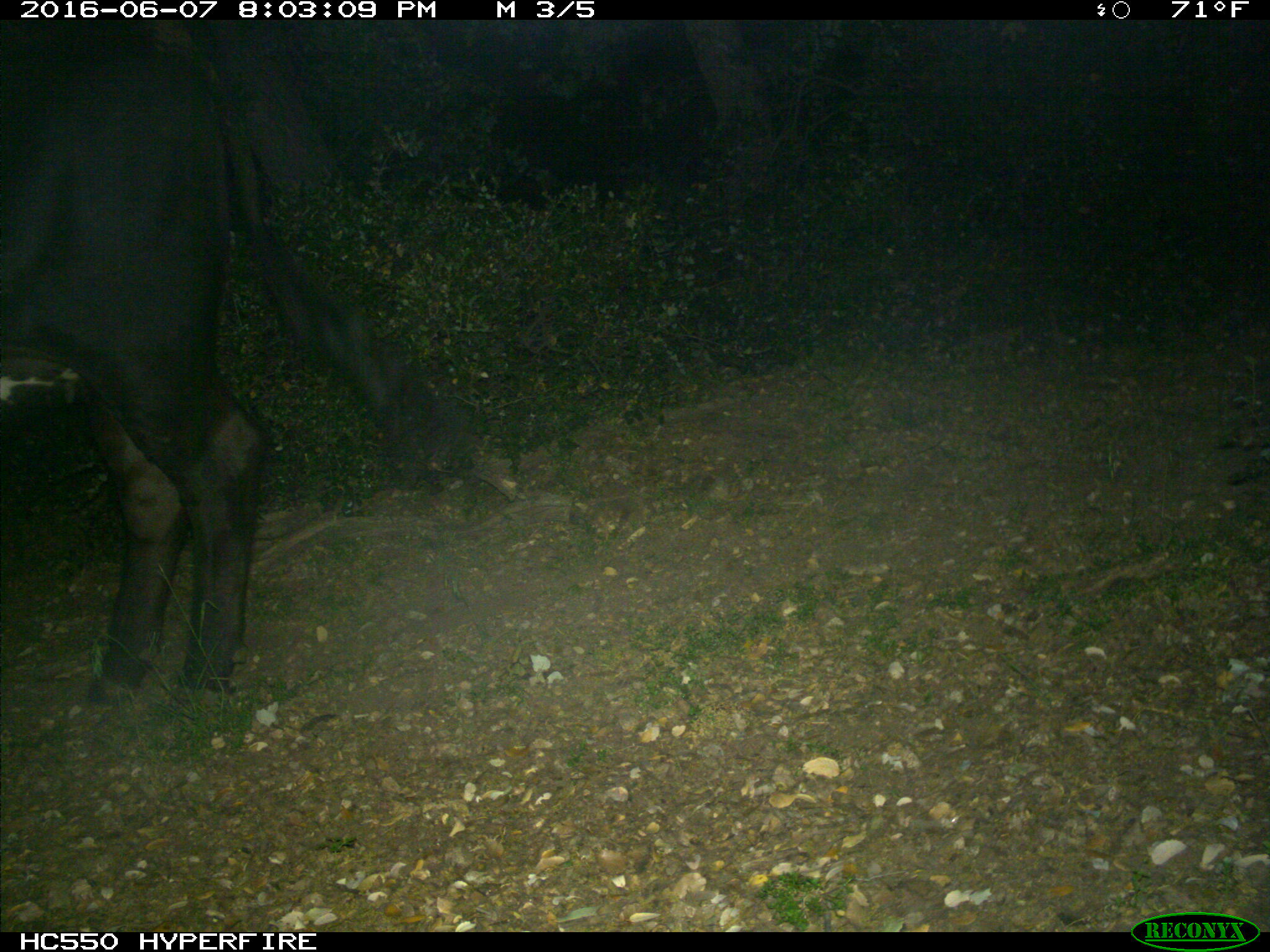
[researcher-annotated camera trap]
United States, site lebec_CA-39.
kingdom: Animalia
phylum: Chordata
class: Mammalia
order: Artiodactyla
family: Bovidae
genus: Bos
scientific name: Bos taurus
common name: domestic cow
Bos taurus (domestic cow).